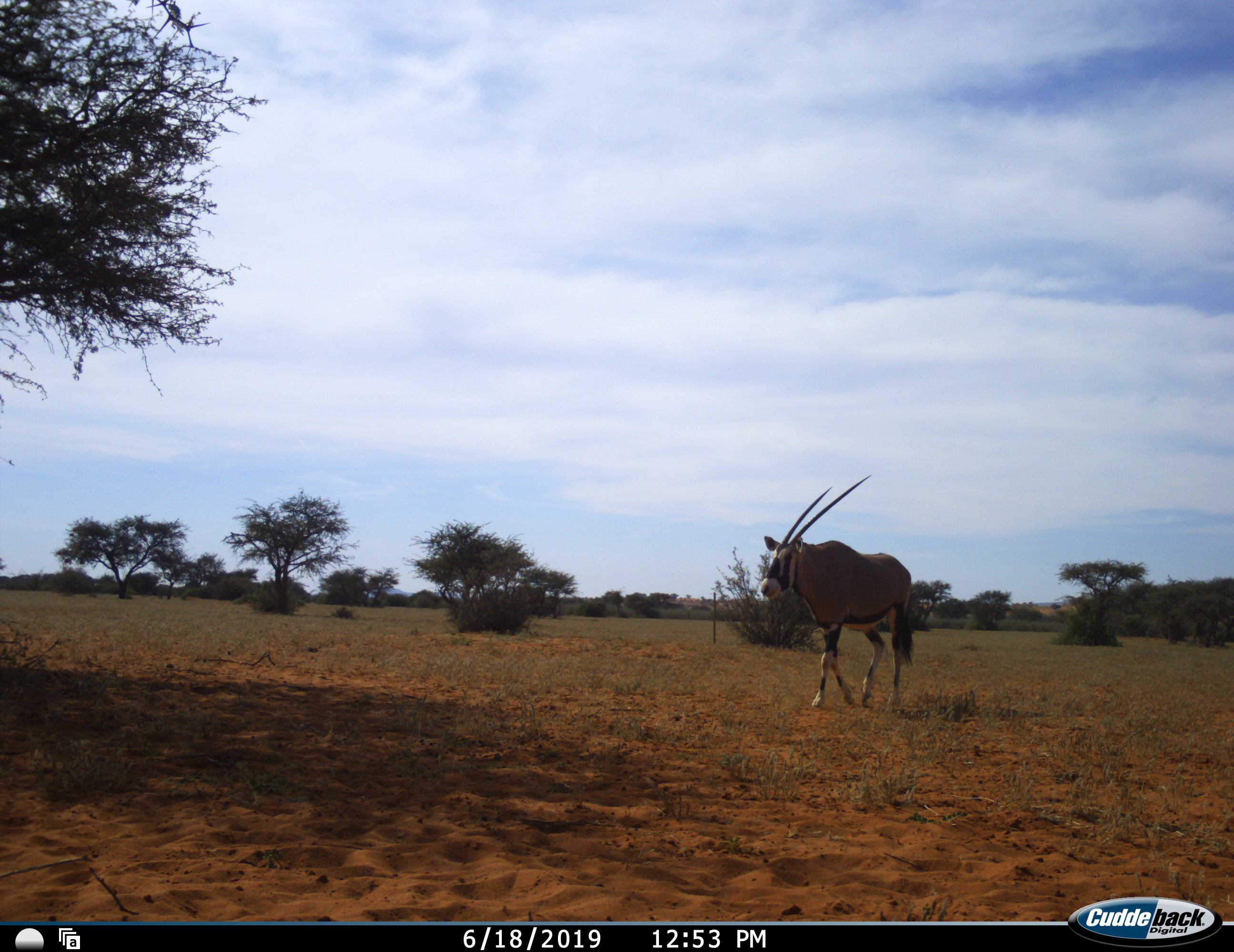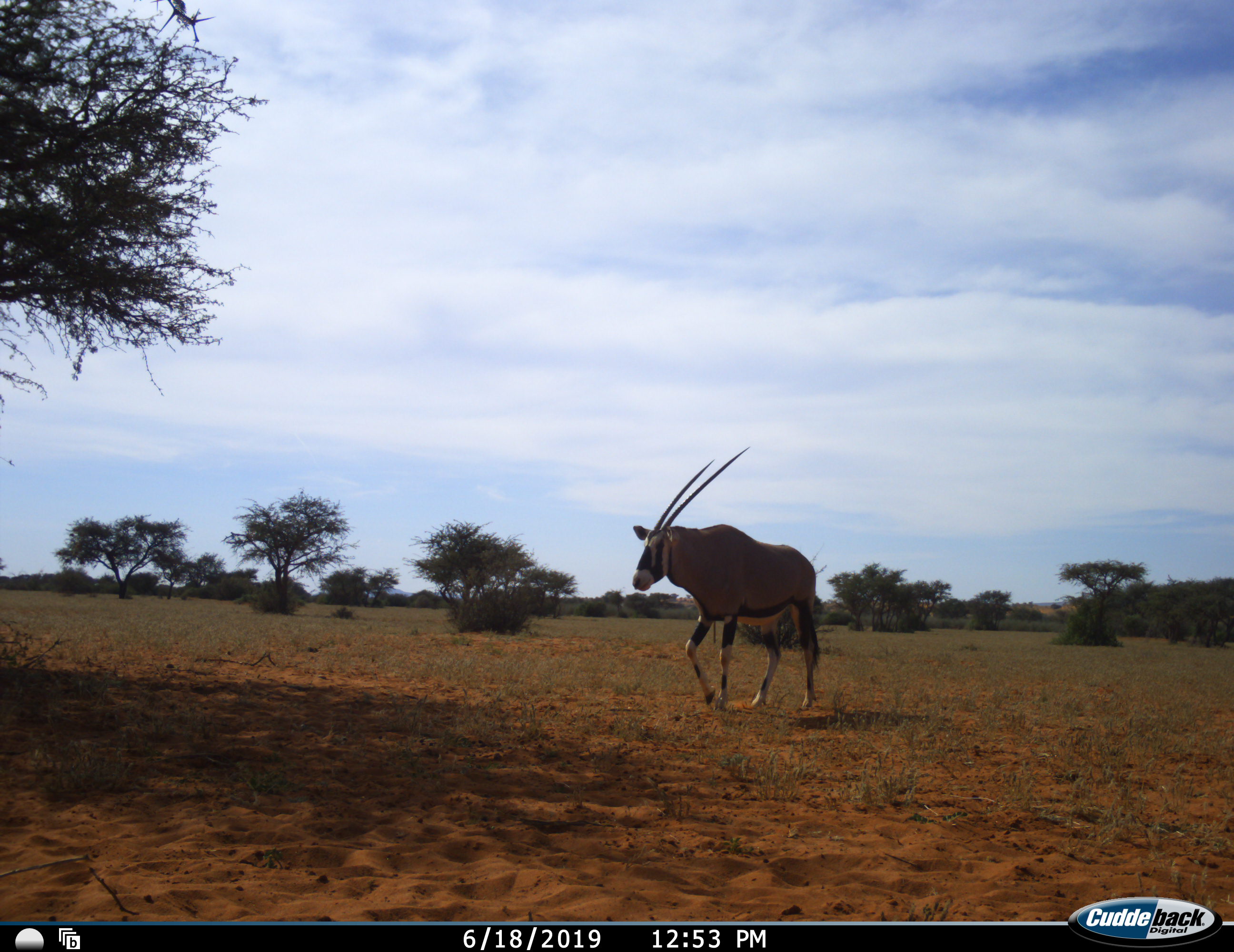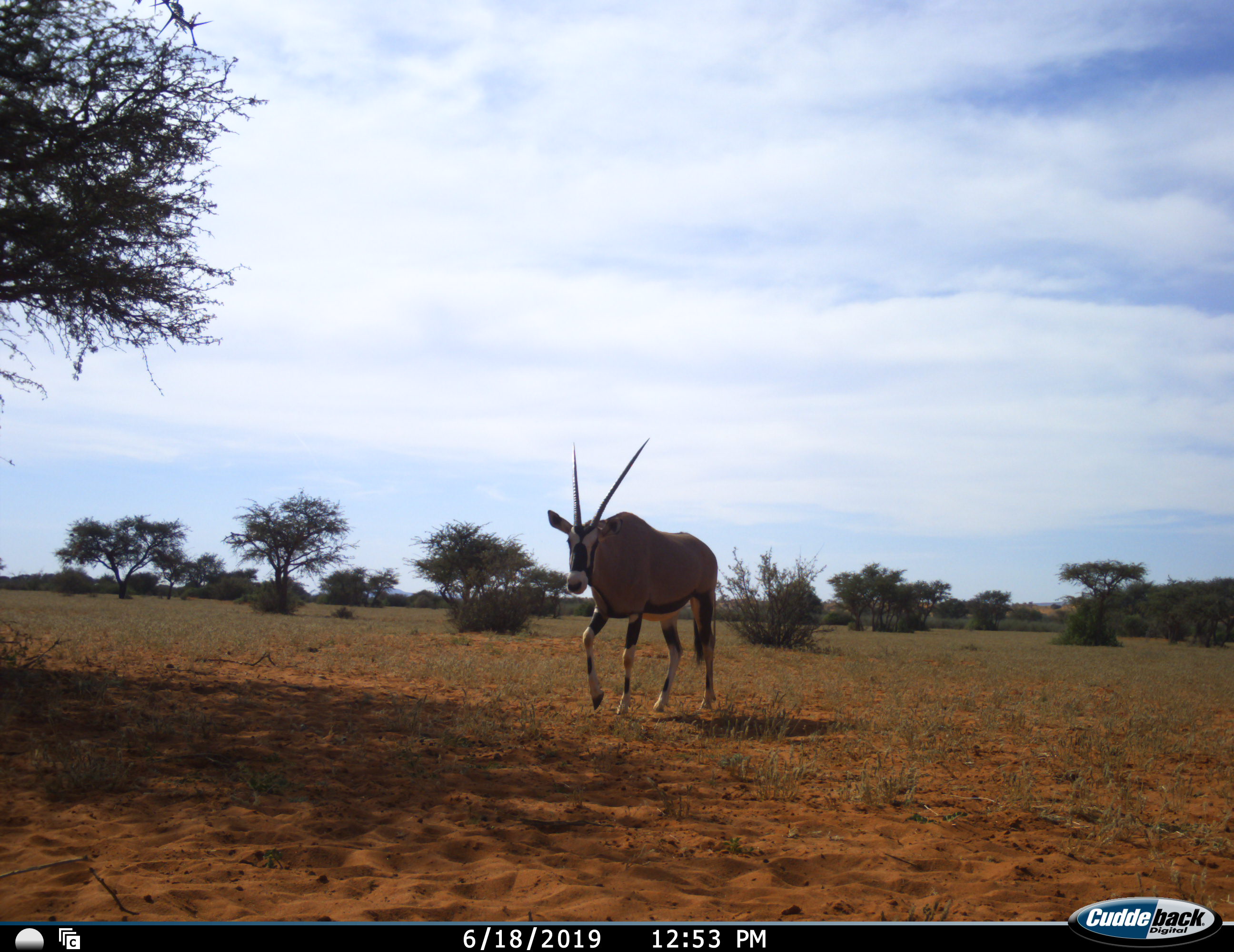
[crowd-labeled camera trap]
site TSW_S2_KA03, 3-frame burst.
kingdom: Animalia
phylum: Chordata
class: Mammalia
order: Artiodactyla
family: Bovidae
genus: Oryx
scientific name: Oryx gazella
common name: gemsbok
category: oryx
Oryx (gemsbok) (Oryx gazella), count 1. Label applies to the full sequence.